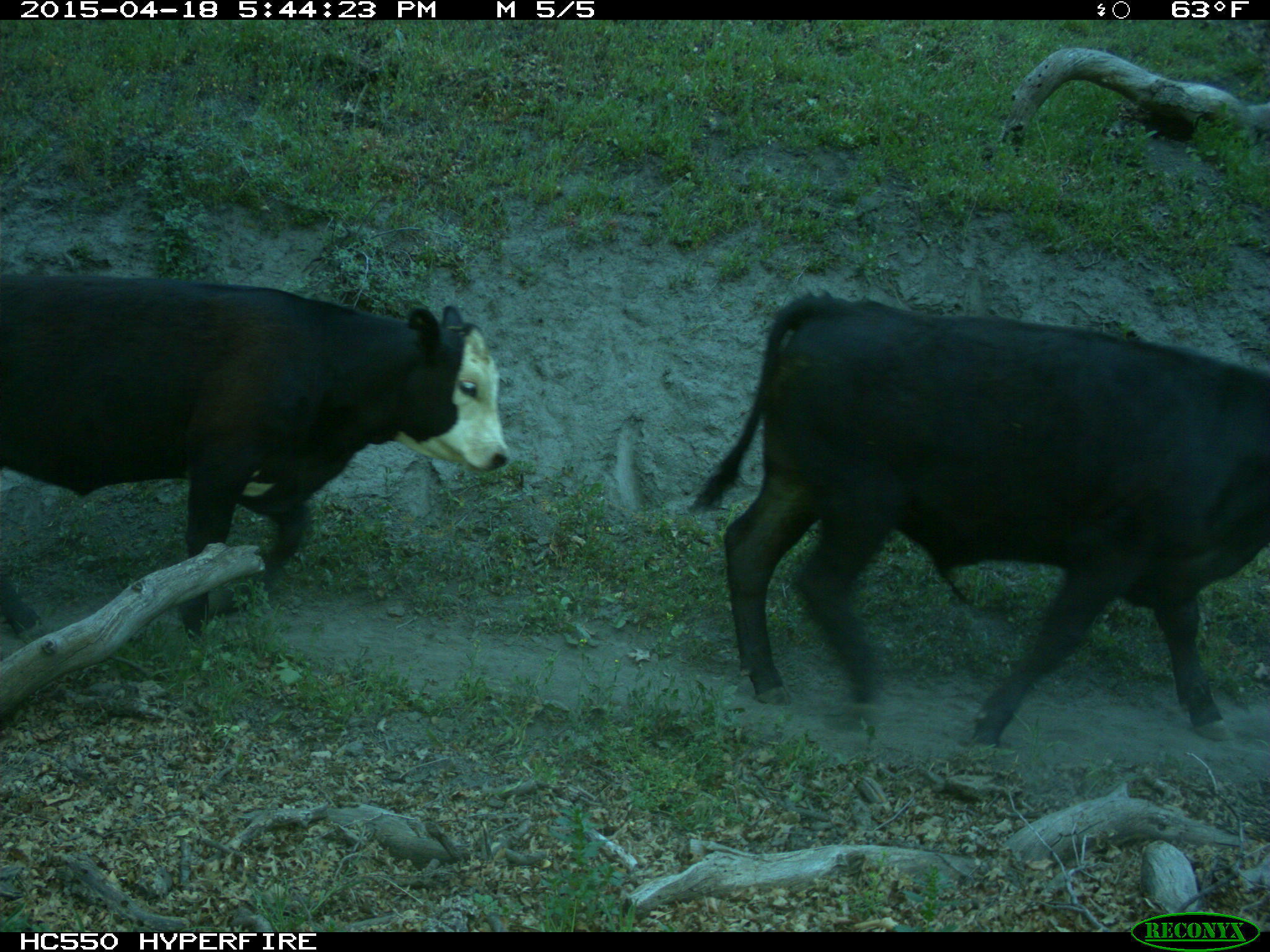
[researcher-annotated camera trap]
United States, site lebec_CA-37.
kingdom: Animalia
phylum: Chordata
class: Mammalia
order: Artiodactyla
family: Bovidae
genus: Bos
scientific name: Bos taurus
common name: domestic cow